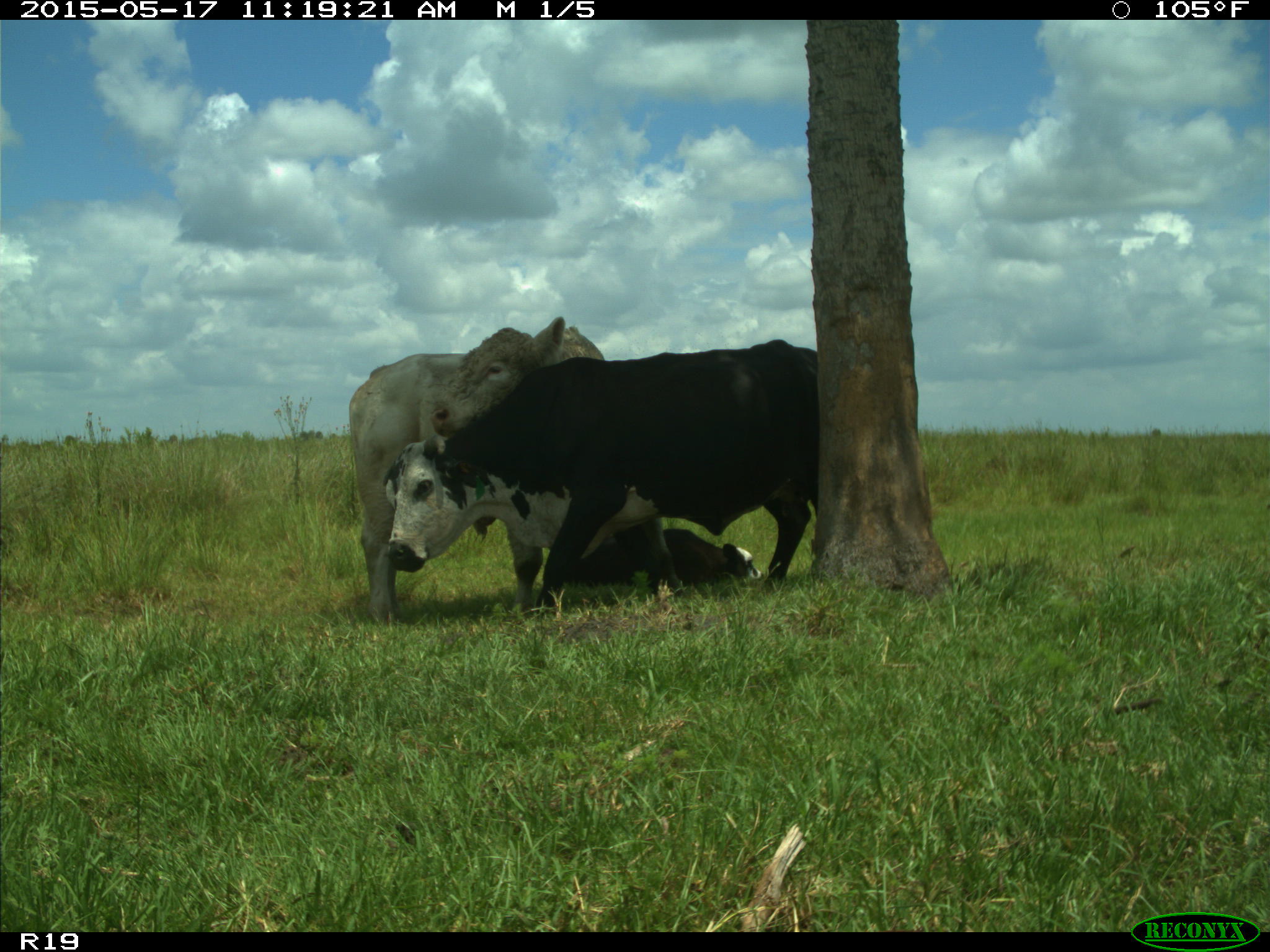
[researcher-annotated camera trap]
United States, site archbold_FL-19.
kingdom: Animalia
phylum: Chordata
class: Mammalia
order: Artiodactyla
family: Bovidae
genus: Bos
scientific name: Bos taurus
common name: domestic cow